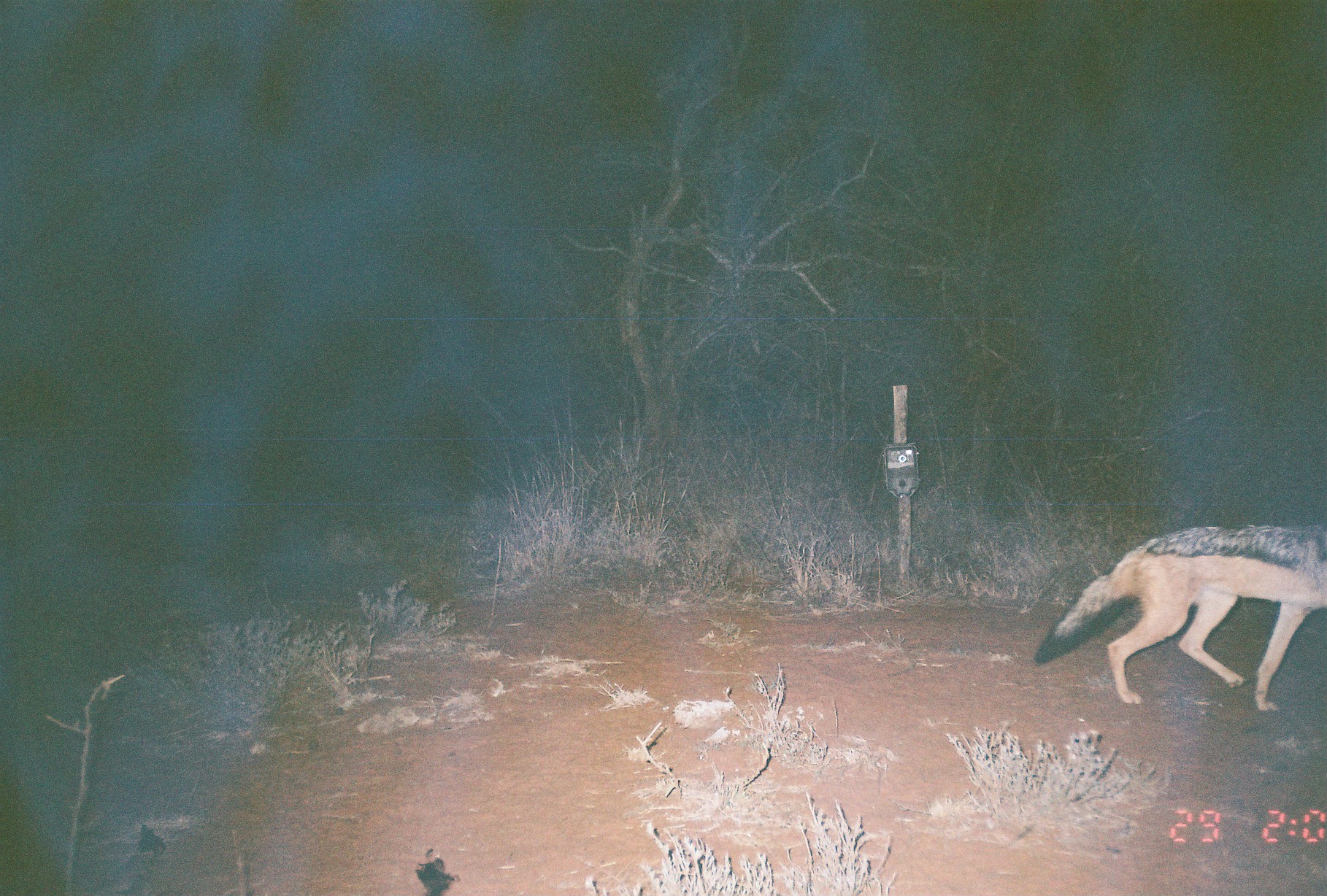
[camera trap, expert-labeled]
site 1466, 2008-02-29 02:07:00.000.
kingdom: Animalia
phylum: Chordata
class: Mammalia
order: Carnivora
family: Canidae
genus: Lupulella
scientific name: Lupulella mesomelas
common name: black-backed jackal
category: canis mesomelas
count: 1